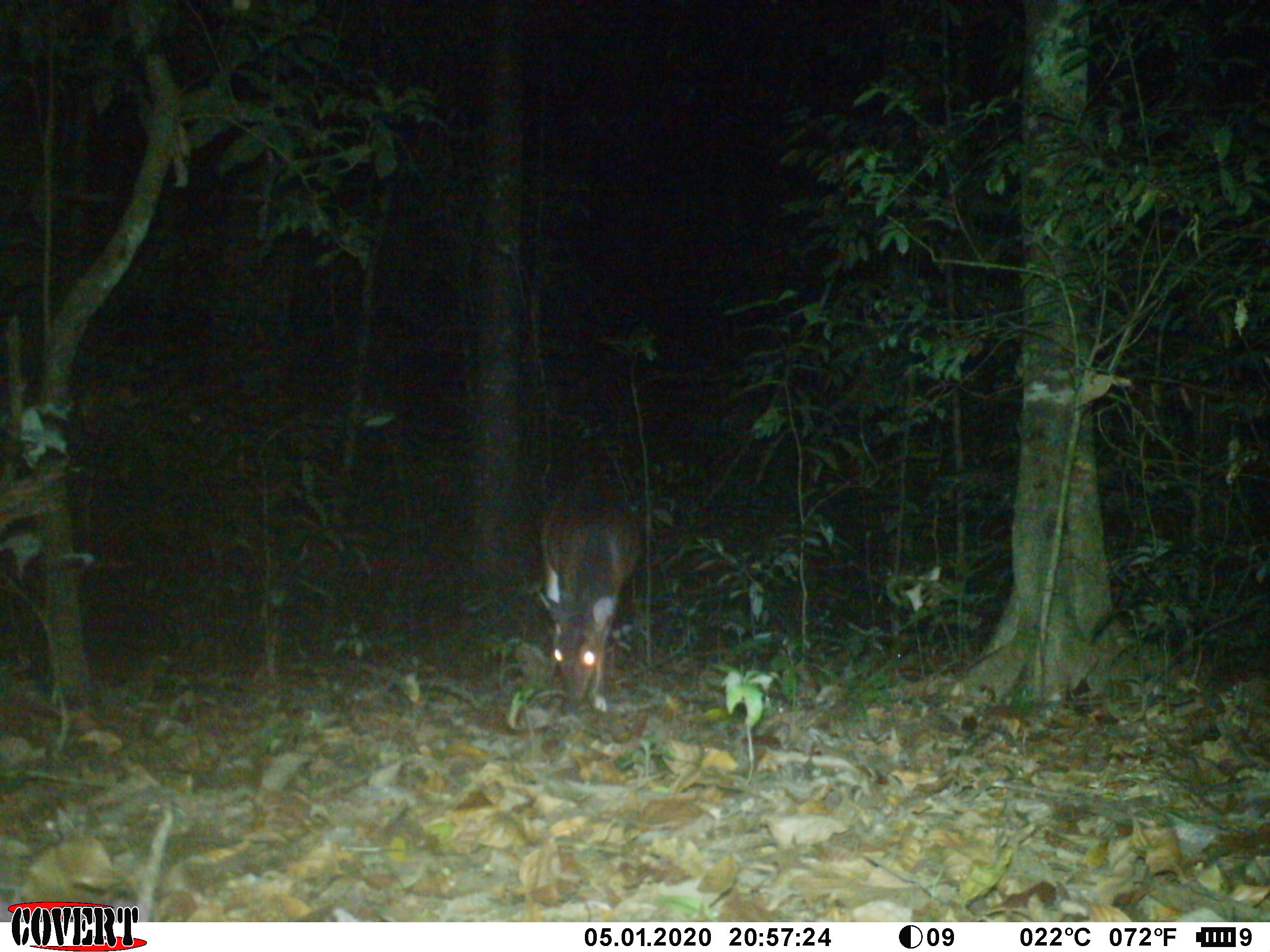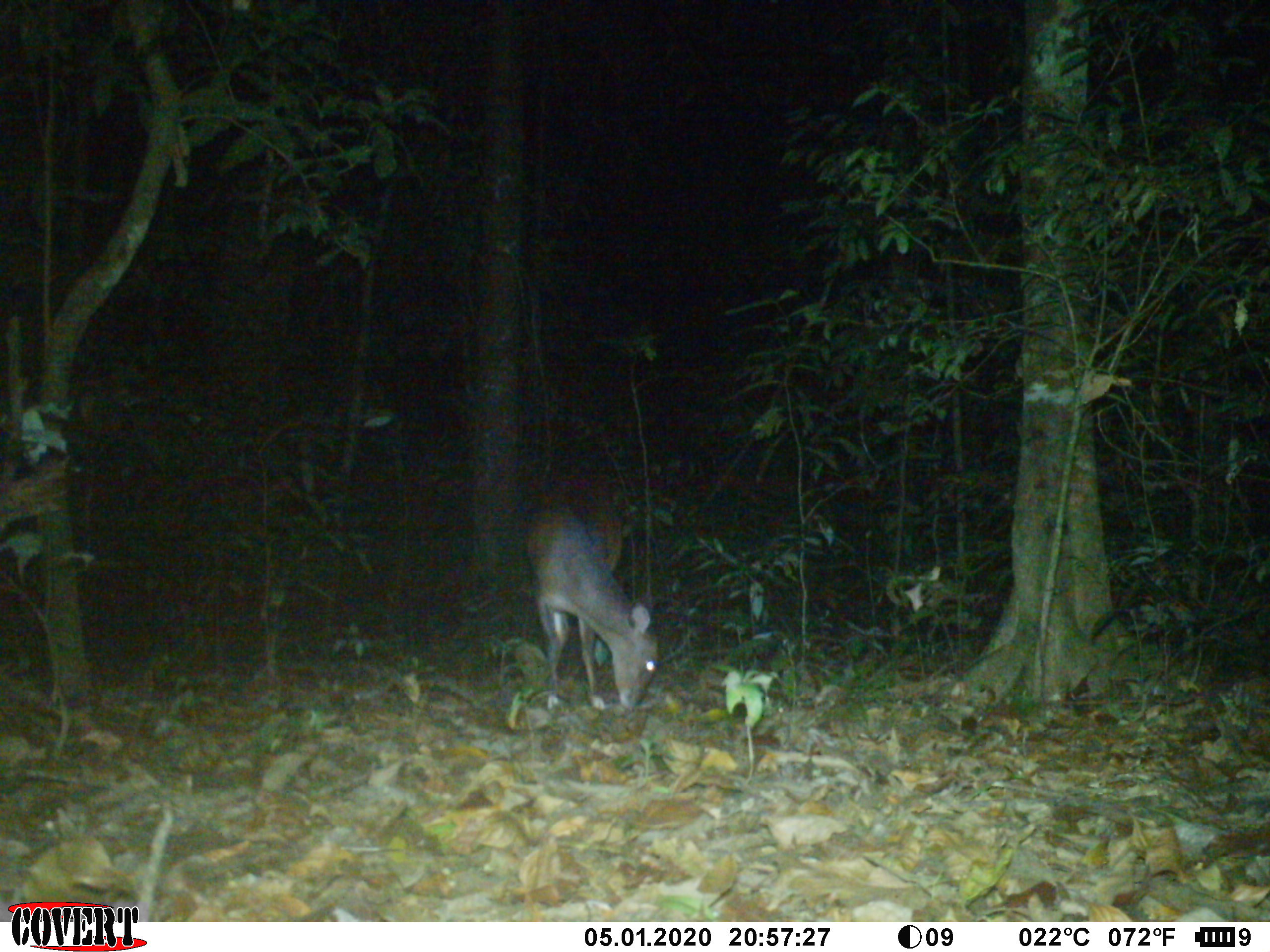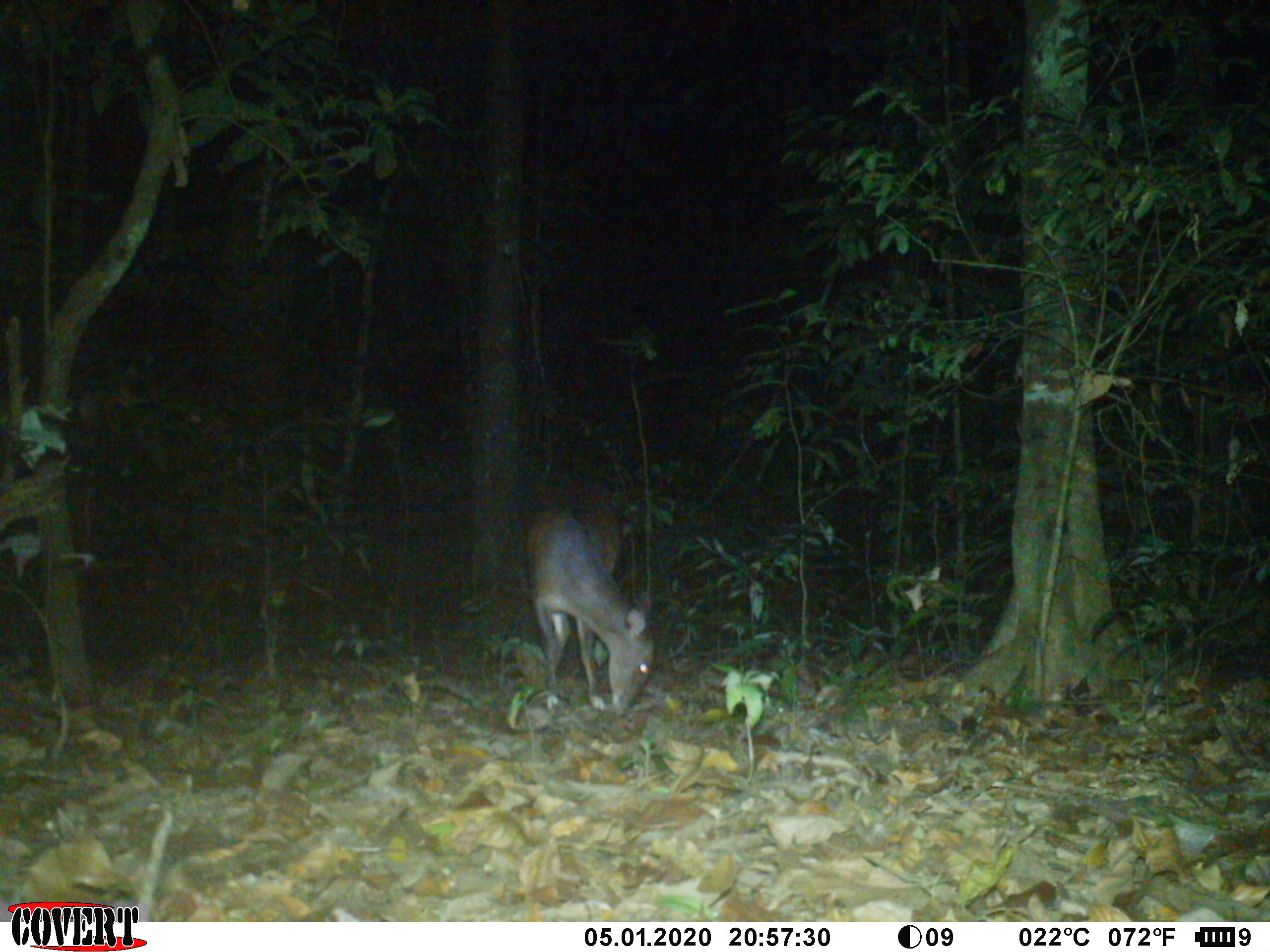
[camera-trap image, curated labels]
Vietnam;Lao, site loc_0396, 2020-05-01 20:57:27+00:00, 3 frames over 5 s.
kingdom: Animalia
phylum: Chordata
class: Mammalia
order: Artiodactyla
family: Cervidae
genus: Muntiacus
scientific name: Muntiacus vuquangensis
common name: large-antlered muntjac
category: large antlered muntjac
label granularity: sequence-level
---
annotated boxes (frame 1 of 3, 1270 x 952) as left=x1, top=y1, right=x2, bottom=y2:
large antlered muntjac: left=537, top=489, right=640, bottom=712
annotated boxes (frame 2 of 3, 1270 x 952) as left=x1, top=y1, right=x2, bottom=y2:
large antlered muntjac: left=525, top=472, right=660, bottom=710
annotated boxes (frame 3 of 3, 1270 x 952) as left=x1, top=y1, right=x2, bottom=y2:
large antlered muntjac: left=526, top=487, right=656, bottom=714